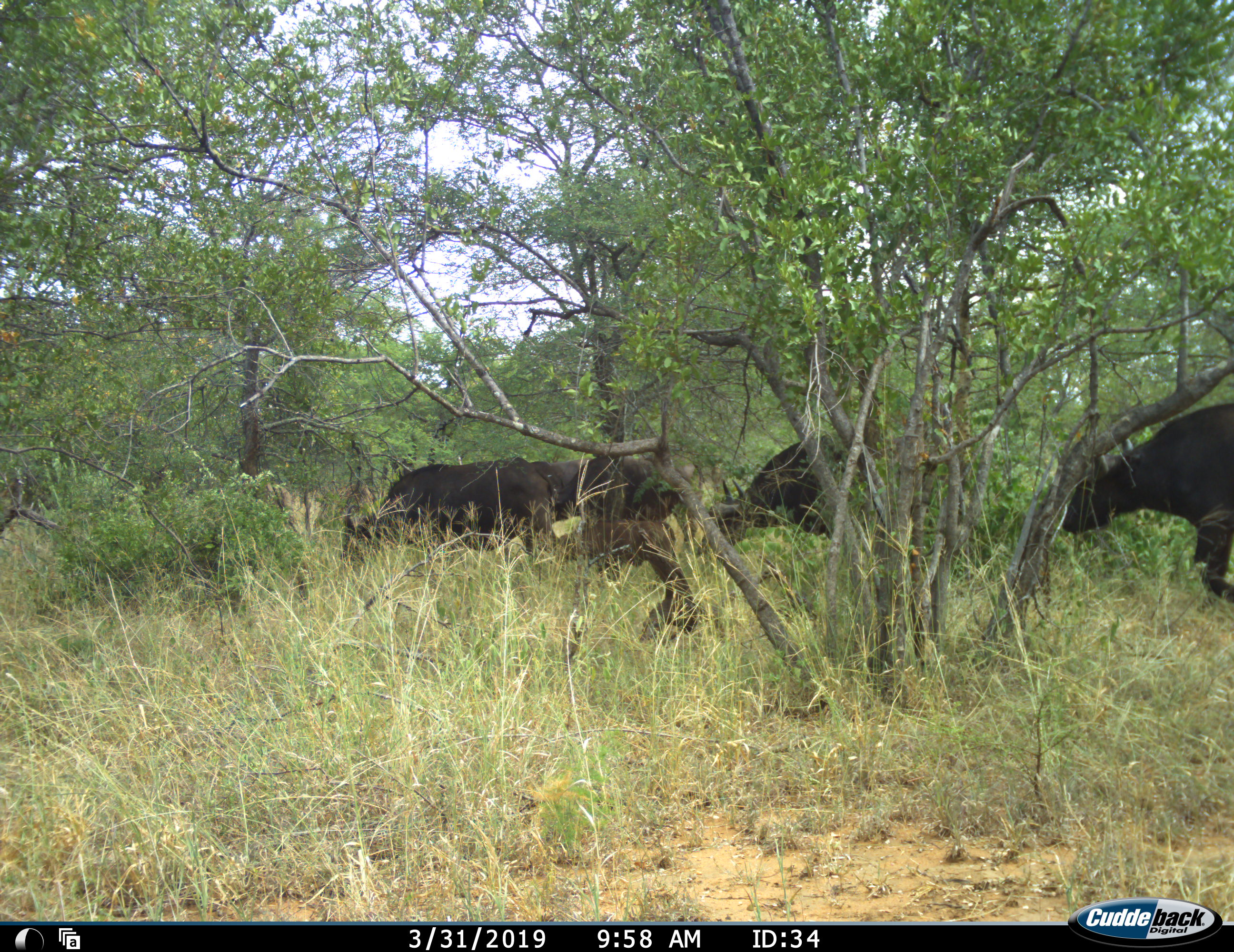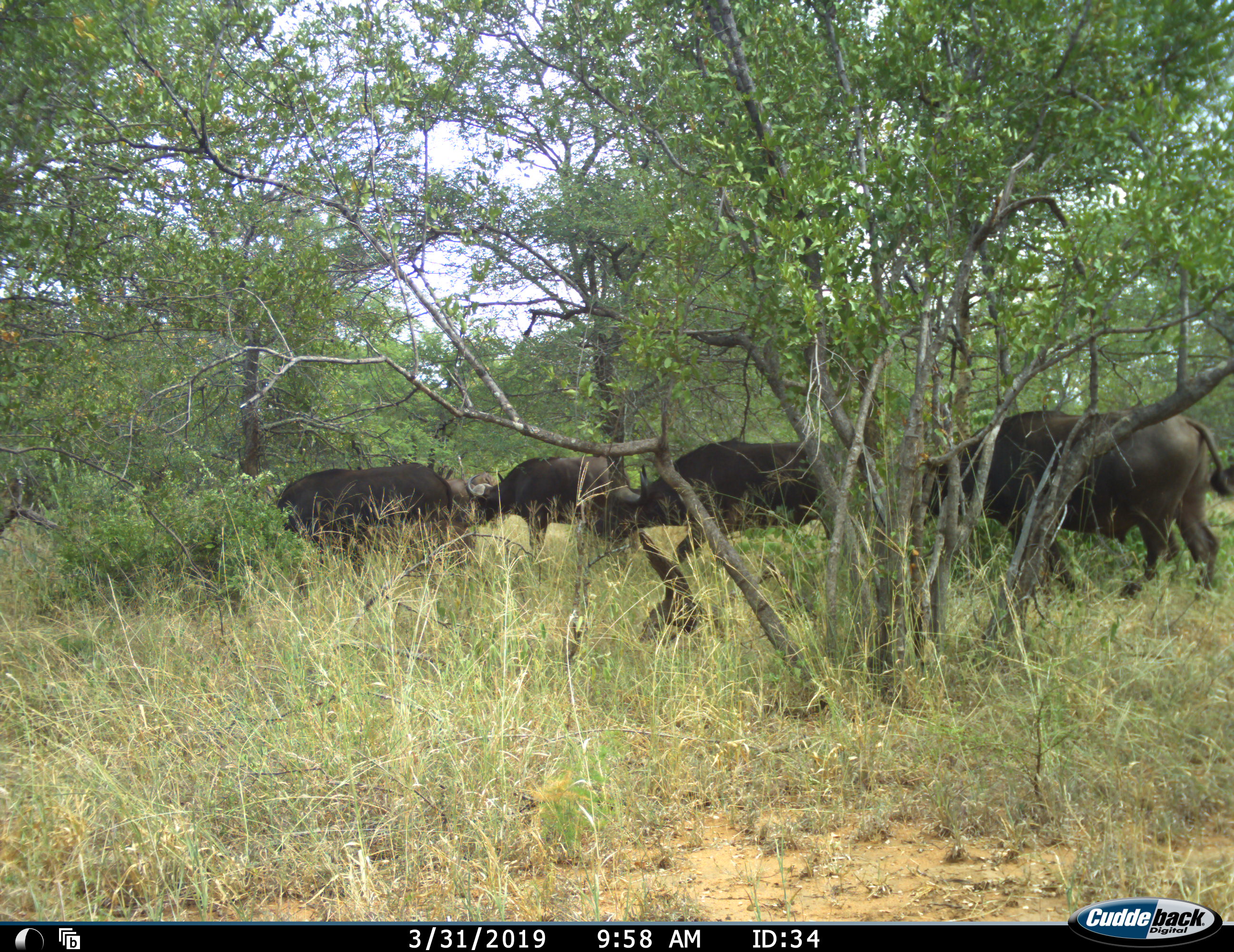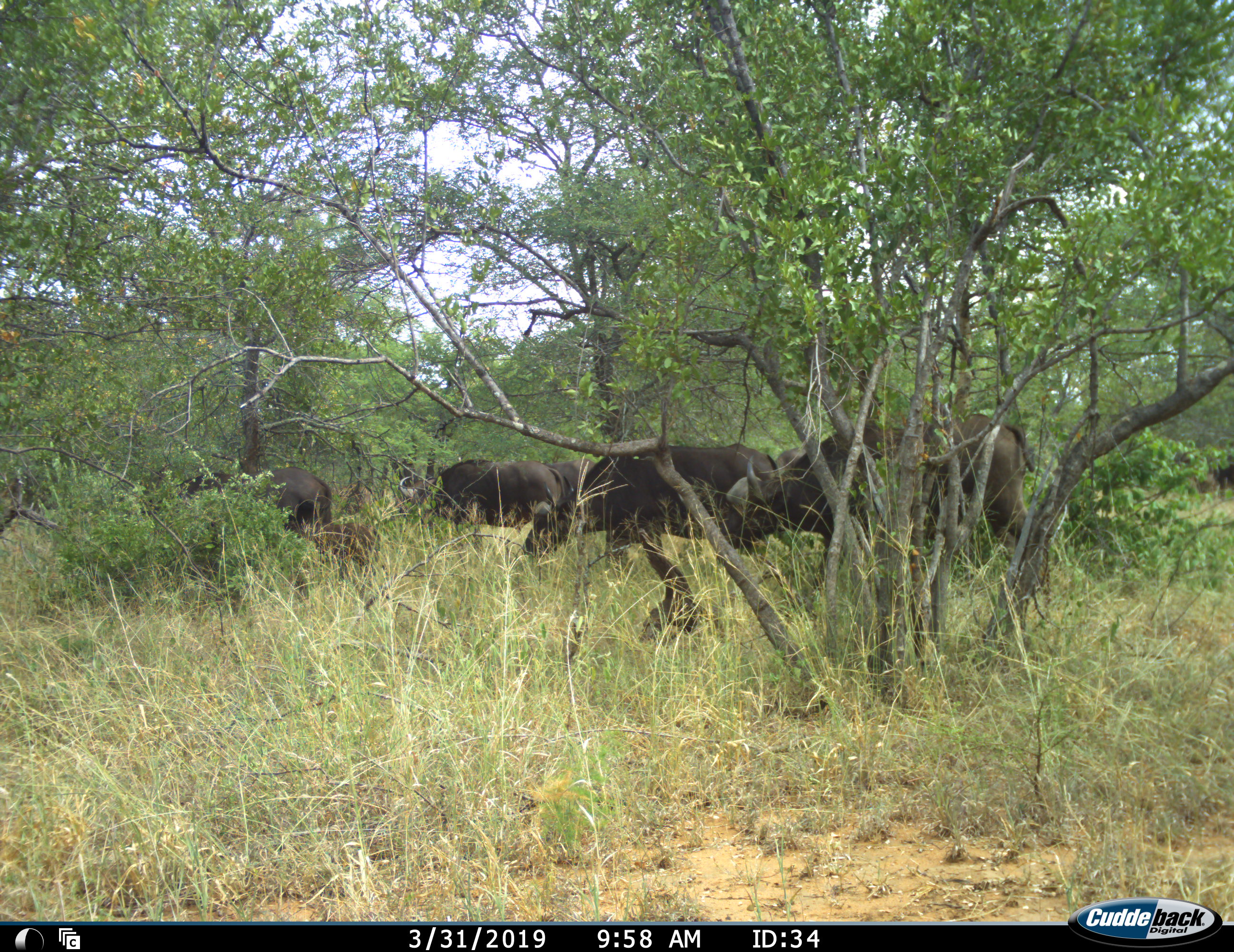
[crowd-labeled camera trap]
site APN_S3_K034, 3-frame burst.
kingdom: Animalia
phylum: Chordata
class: Mammalia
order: Artiodactyla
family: Bovidae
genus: Syncerus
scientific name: Syncerus caffer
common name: african buffalo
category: buffalo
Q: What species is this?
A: Buffalo (african buffalo) (Syncerus caffer).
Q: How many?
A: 5.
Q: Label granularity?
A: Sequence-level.